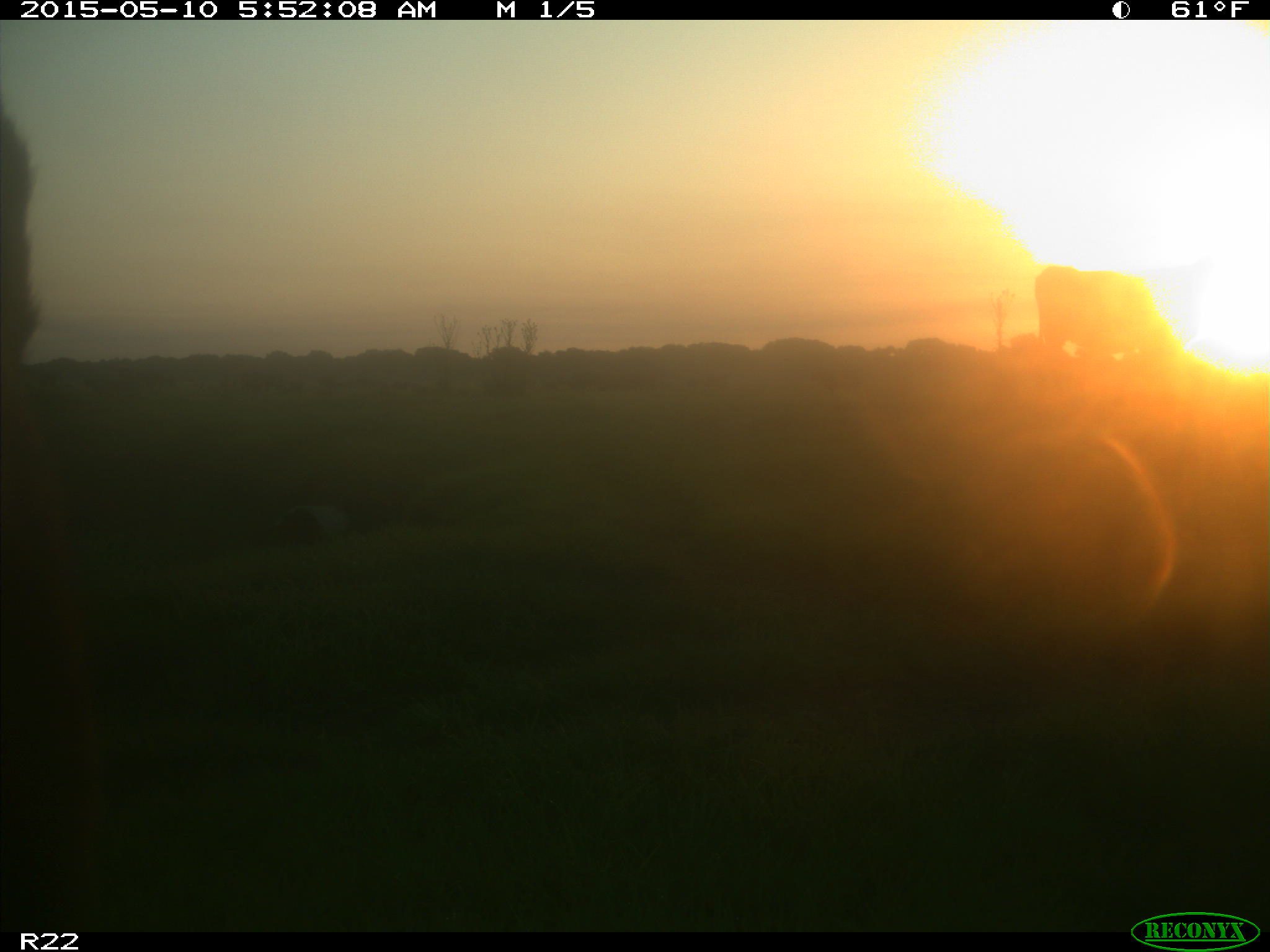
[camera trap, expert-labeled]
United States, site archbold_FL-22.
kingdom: Animalia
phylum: Chordata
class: Mammalia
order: Artiodactyla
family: Bovidae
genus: Bos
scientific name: Bos taurus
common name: domestic cow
Bos taurus (domestic cow).